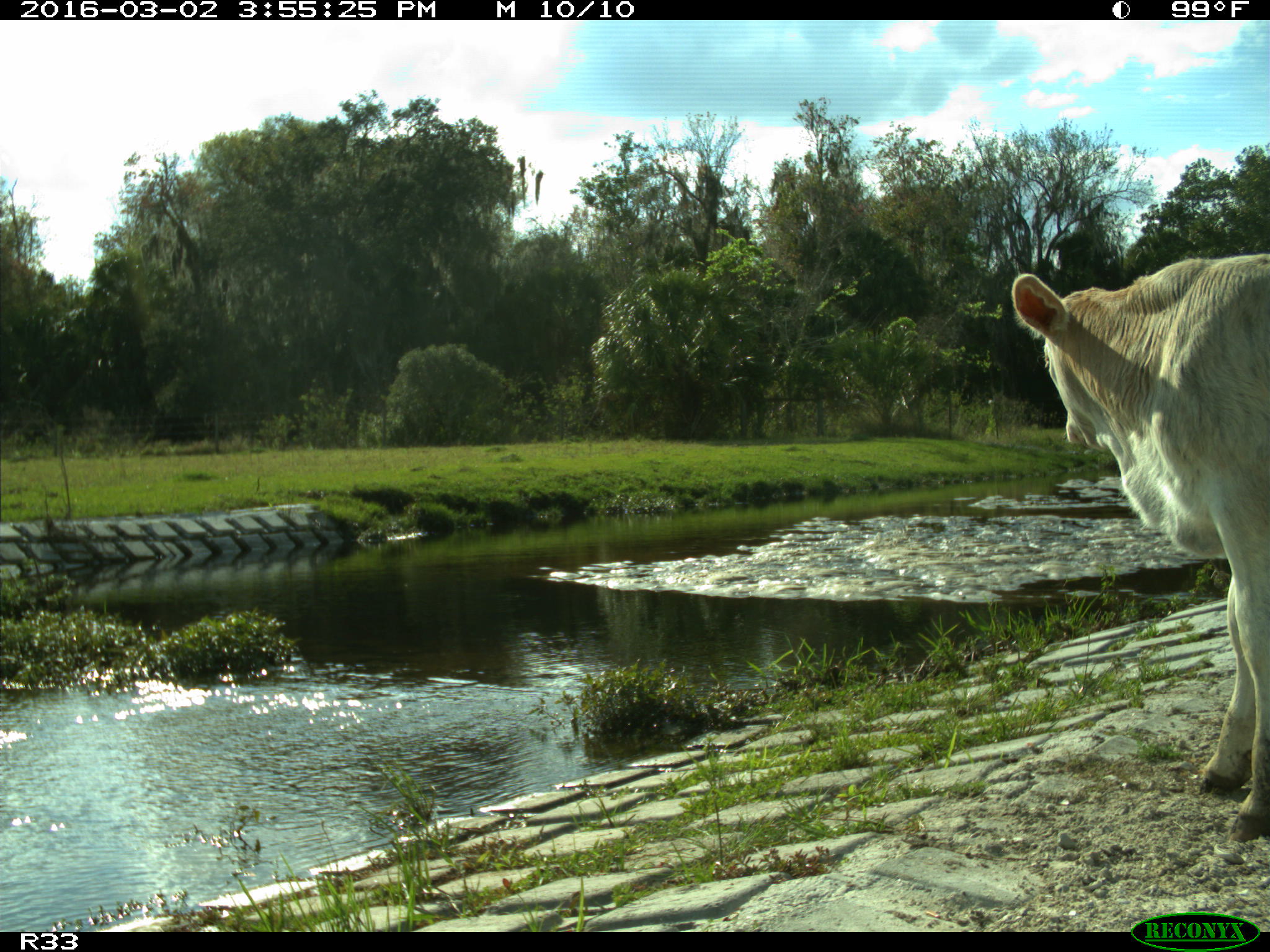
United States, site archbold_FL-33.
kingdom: Animalia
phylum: Chordata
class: Mammalia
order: Artiodactyla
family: Bovidae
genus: Bos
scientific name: Bos taurus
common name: domestic cow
Bos taurus (domestic cow).